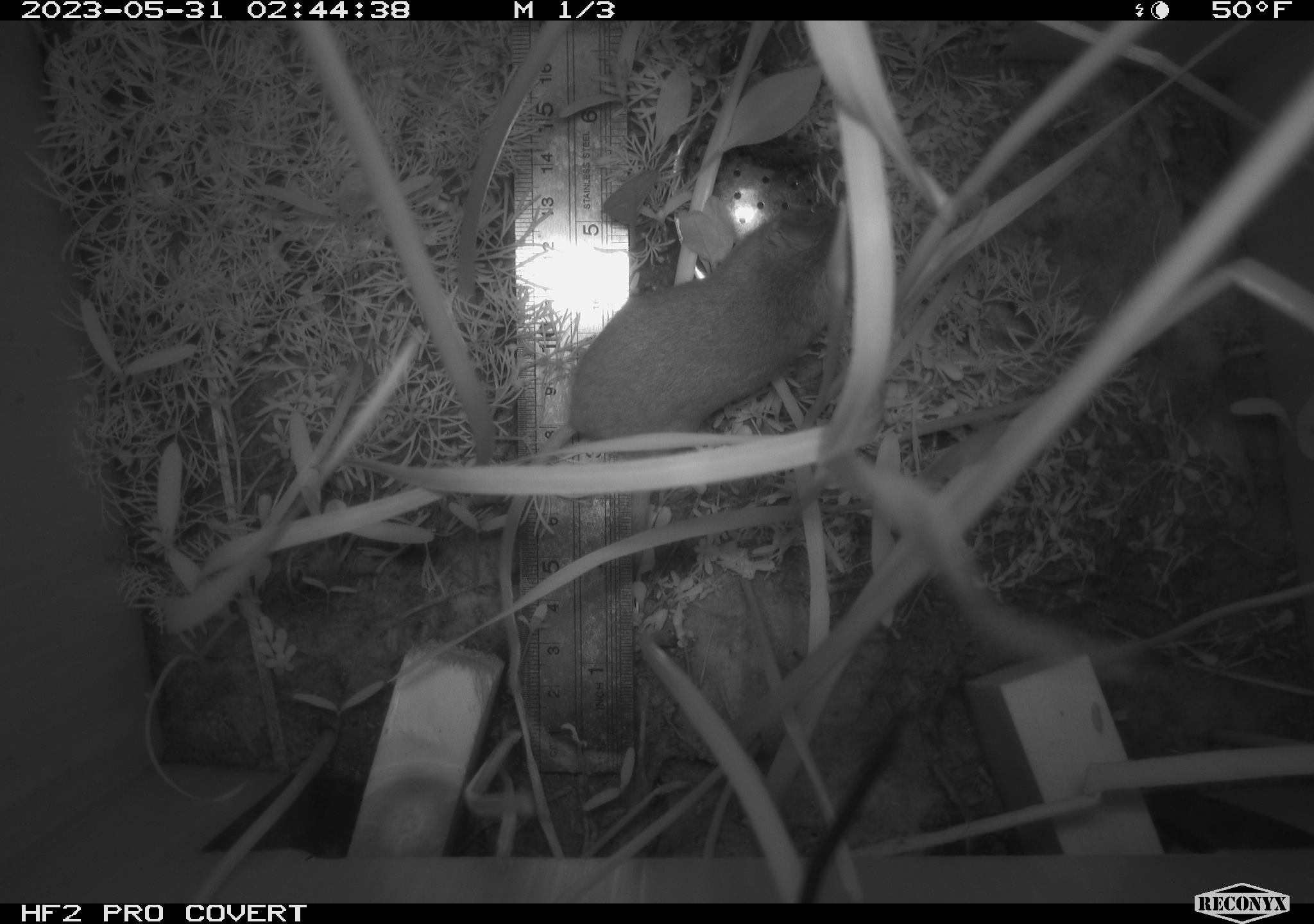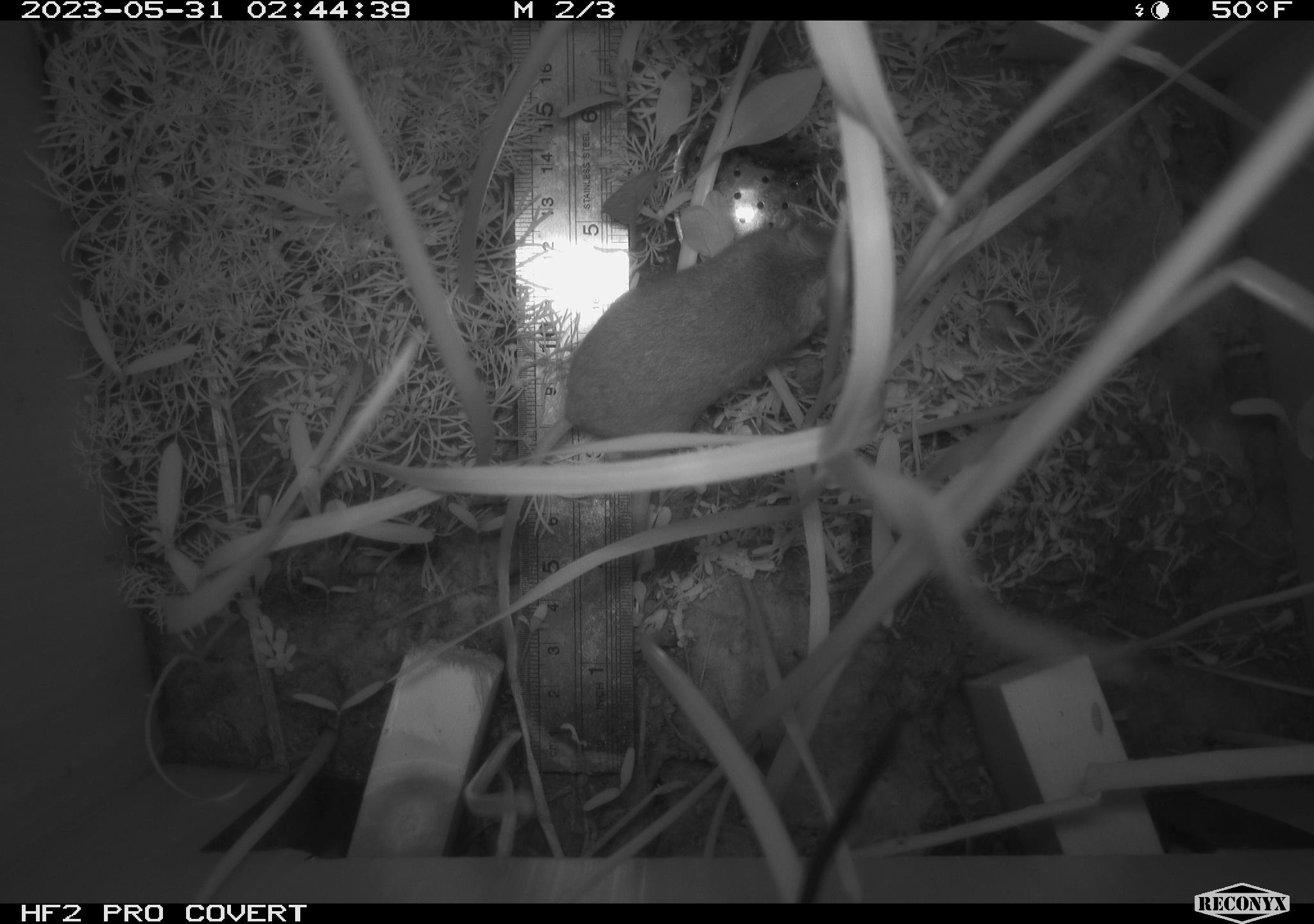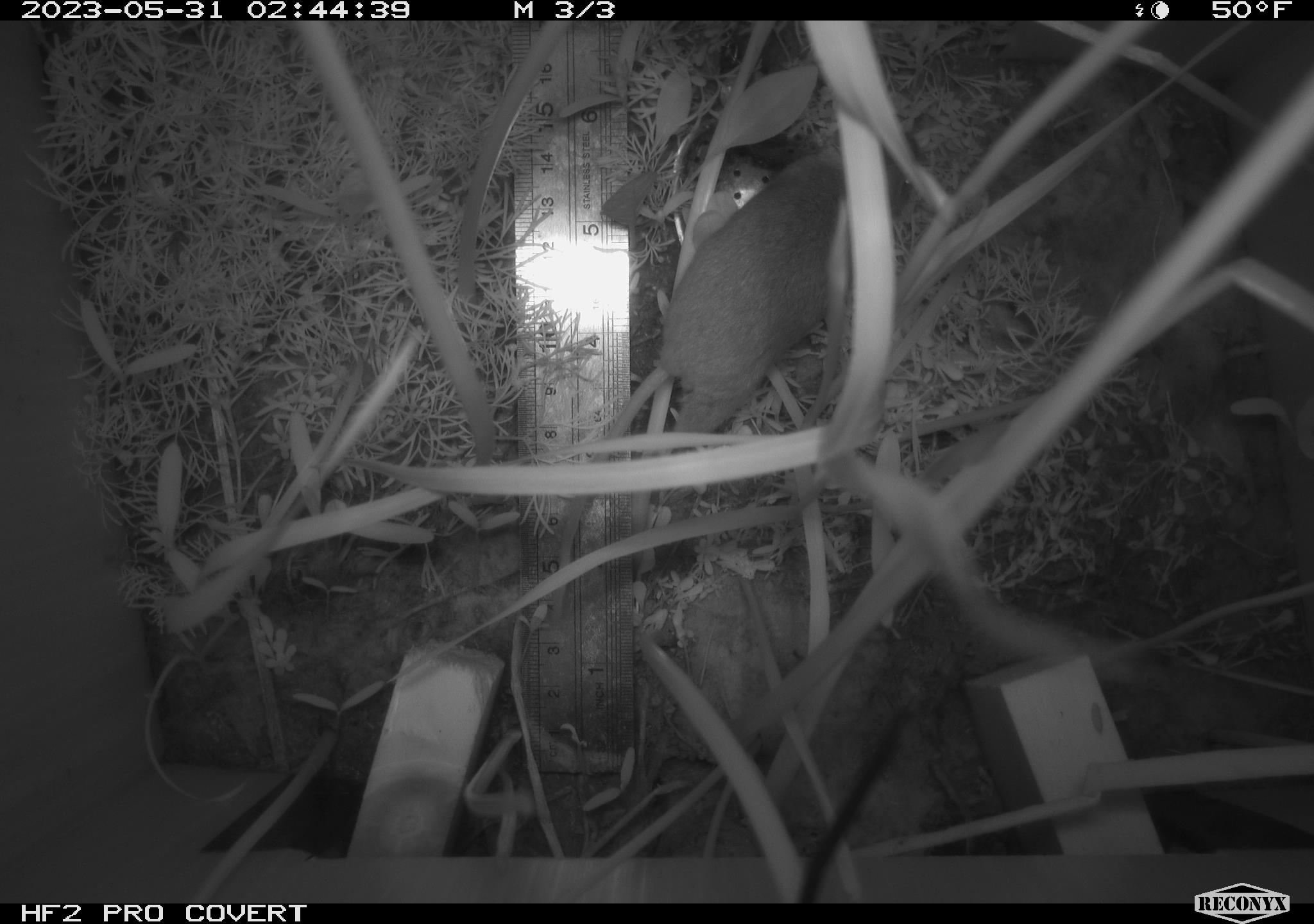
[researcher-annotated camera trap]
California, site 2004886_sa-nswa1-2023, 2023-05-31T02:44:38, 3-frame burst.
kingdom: Animalia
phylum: Chordata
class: Mammalia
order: Rodentia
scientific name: Rodentia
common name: mouse species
Mouse species (Rodentia).